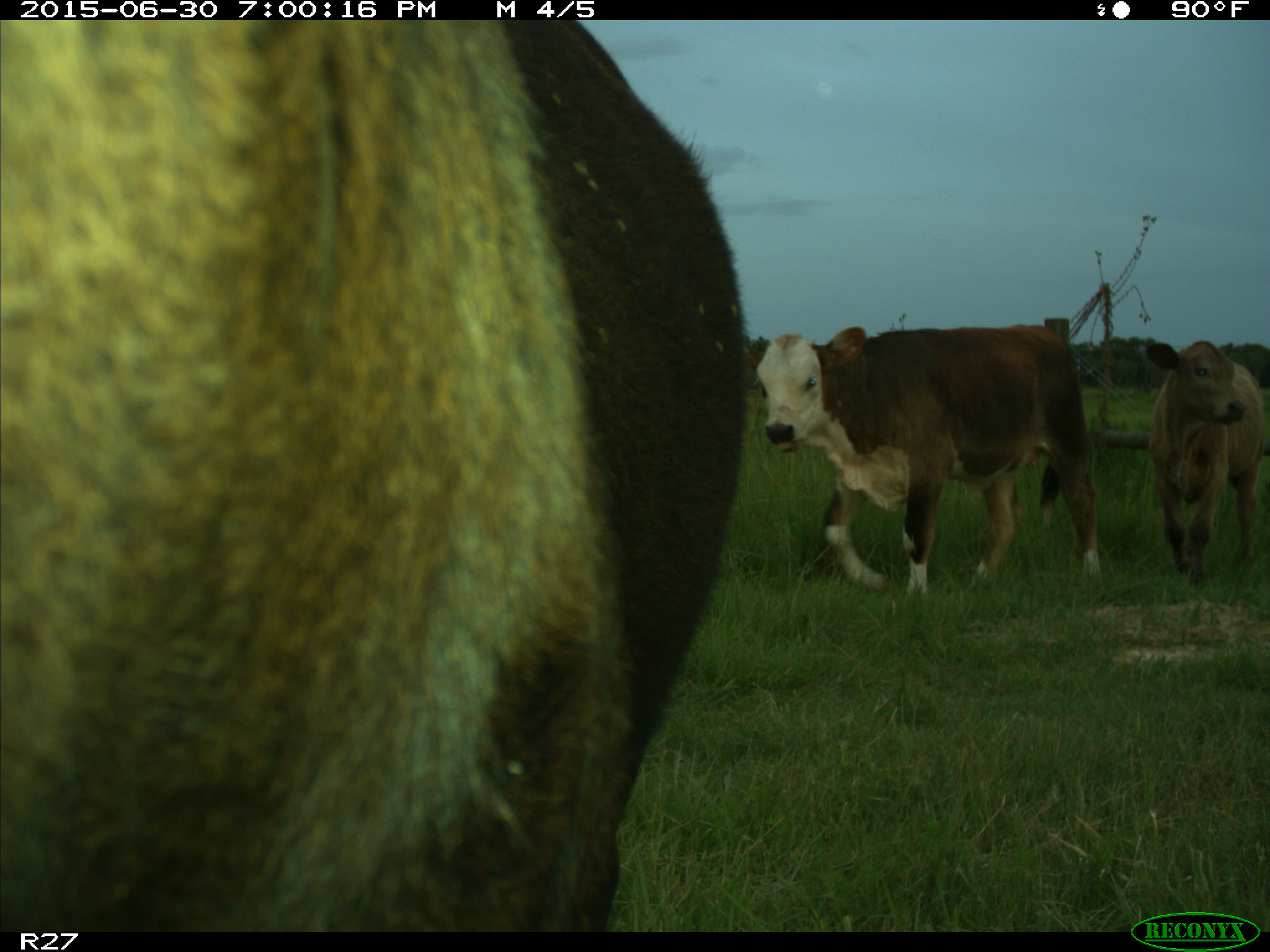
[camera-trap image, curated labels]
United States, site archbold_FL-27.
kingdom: Animalia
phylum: Chordata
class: Mammalia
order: Artiodactyla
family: Bovidae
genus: Bos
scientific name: Bos taurus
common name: domestic cow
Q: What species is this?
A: Bos taurus (domestic cow).